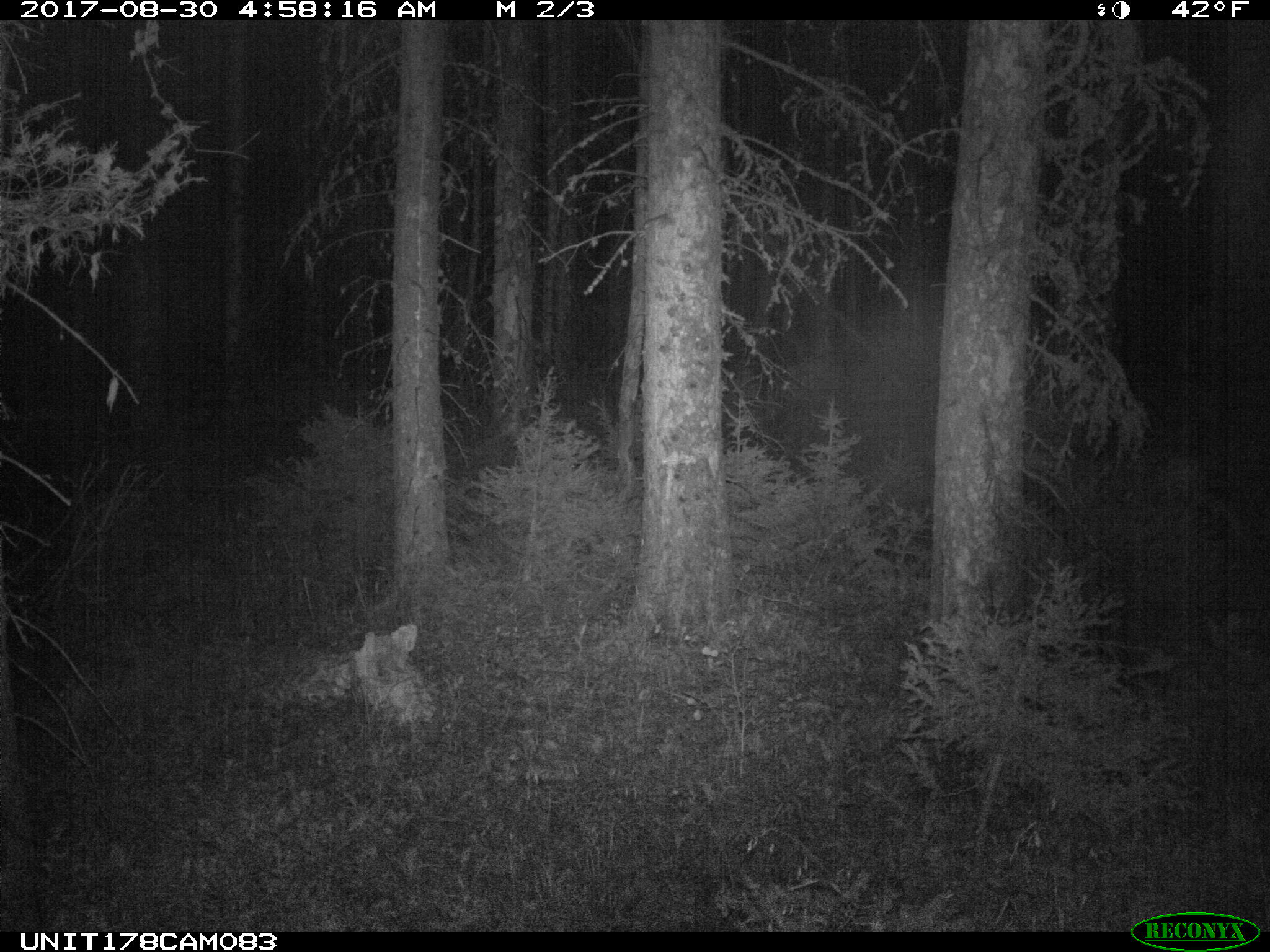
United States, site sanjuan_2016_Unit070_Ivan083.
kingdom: Animalia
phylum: Chordata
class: Mammalia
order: Artiodactyla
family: Cervidae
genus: Odocoileus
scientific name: Odocoileus hemionus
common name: mule deer